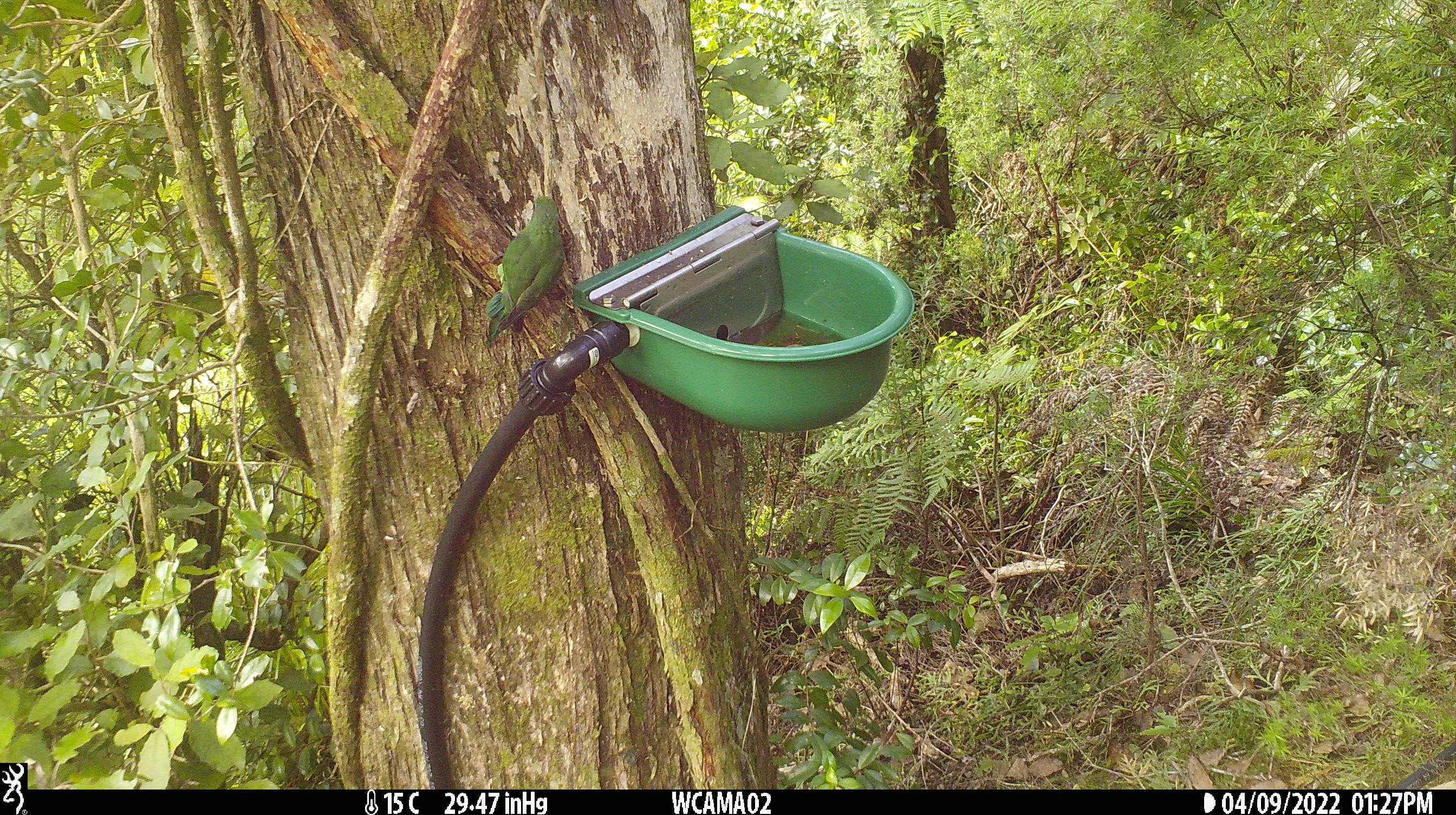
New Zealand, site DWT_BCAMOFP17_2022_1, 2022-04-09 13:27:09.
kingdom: Animalia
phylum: Chordata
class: Aves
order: Psittaciformes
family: Psittaculidae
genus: Cyanoramphus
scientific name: Cyanoramphus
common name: parakeet